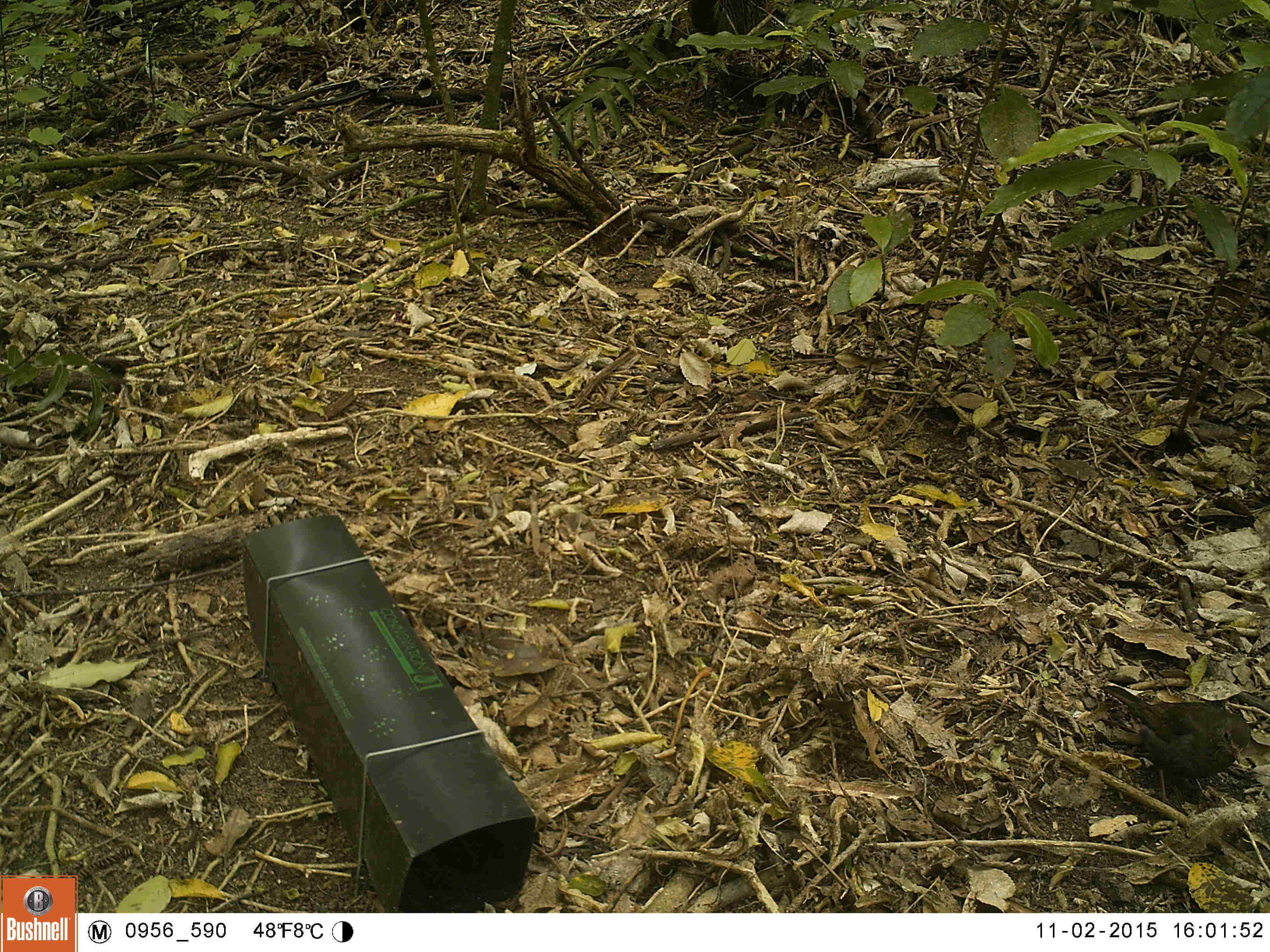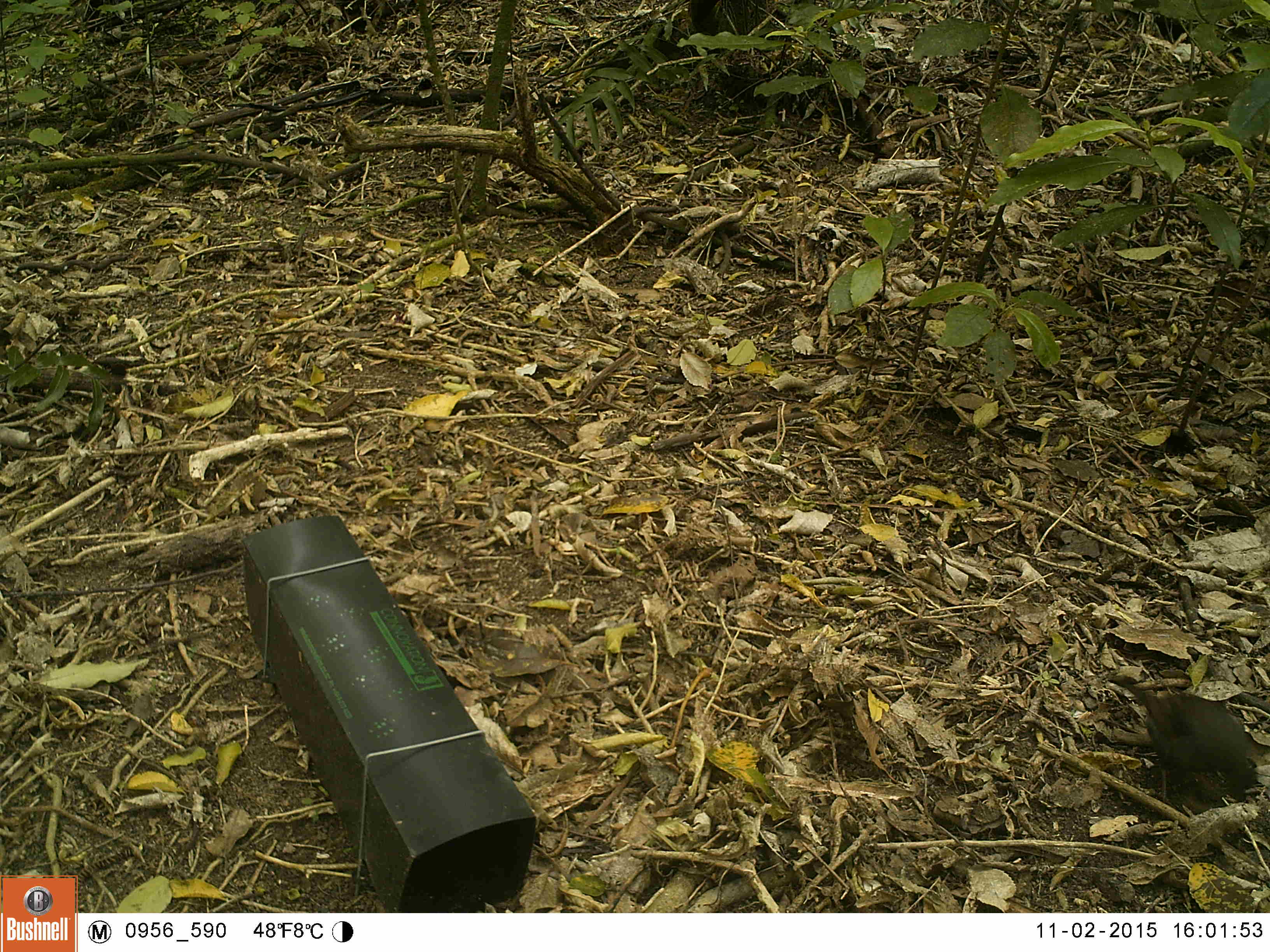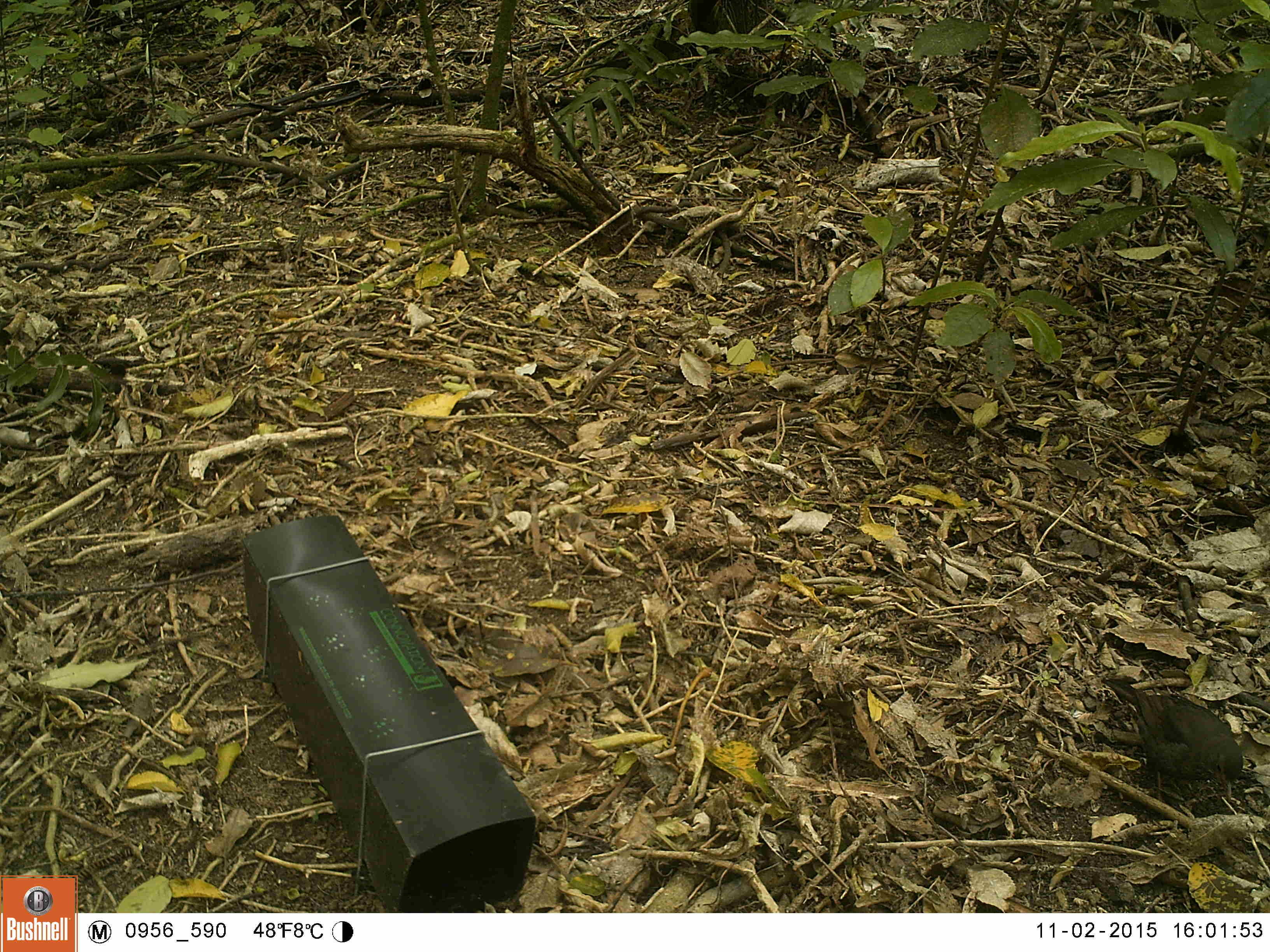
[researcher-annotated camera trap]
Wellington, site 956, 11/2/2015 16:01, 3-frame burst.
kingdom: Animalia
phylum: Chordata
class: Aves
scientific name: Aves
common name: bird